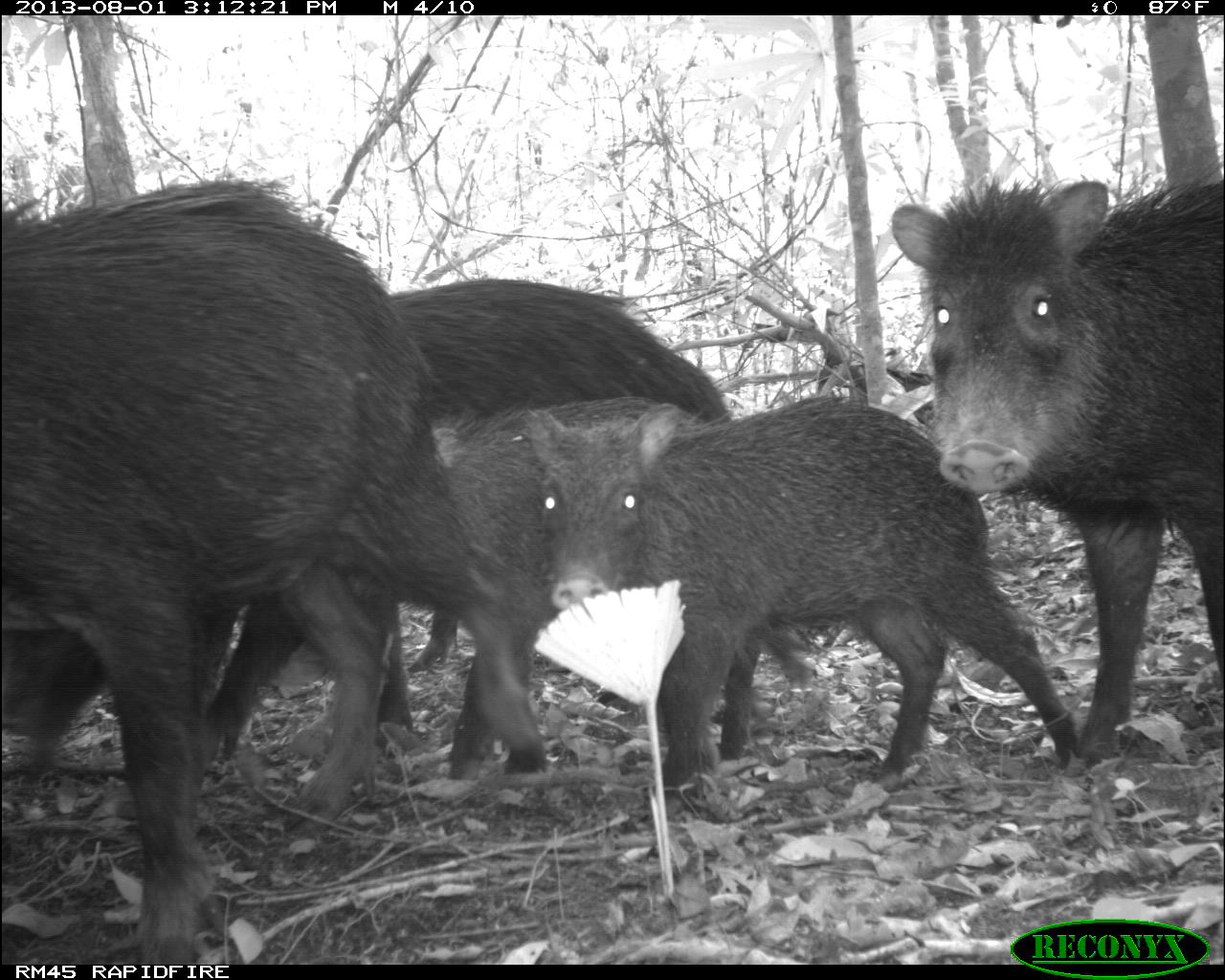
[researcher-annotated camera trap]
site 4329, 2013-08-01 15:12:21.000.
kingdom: Animalia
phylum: Chordata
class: Mammalia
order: Artiodactyla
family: Tayassuidae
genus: Tayassu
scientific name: Tayassu pecari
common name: white-lipped peccary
Tayassu pecari (white-lipped peccary), count 14.